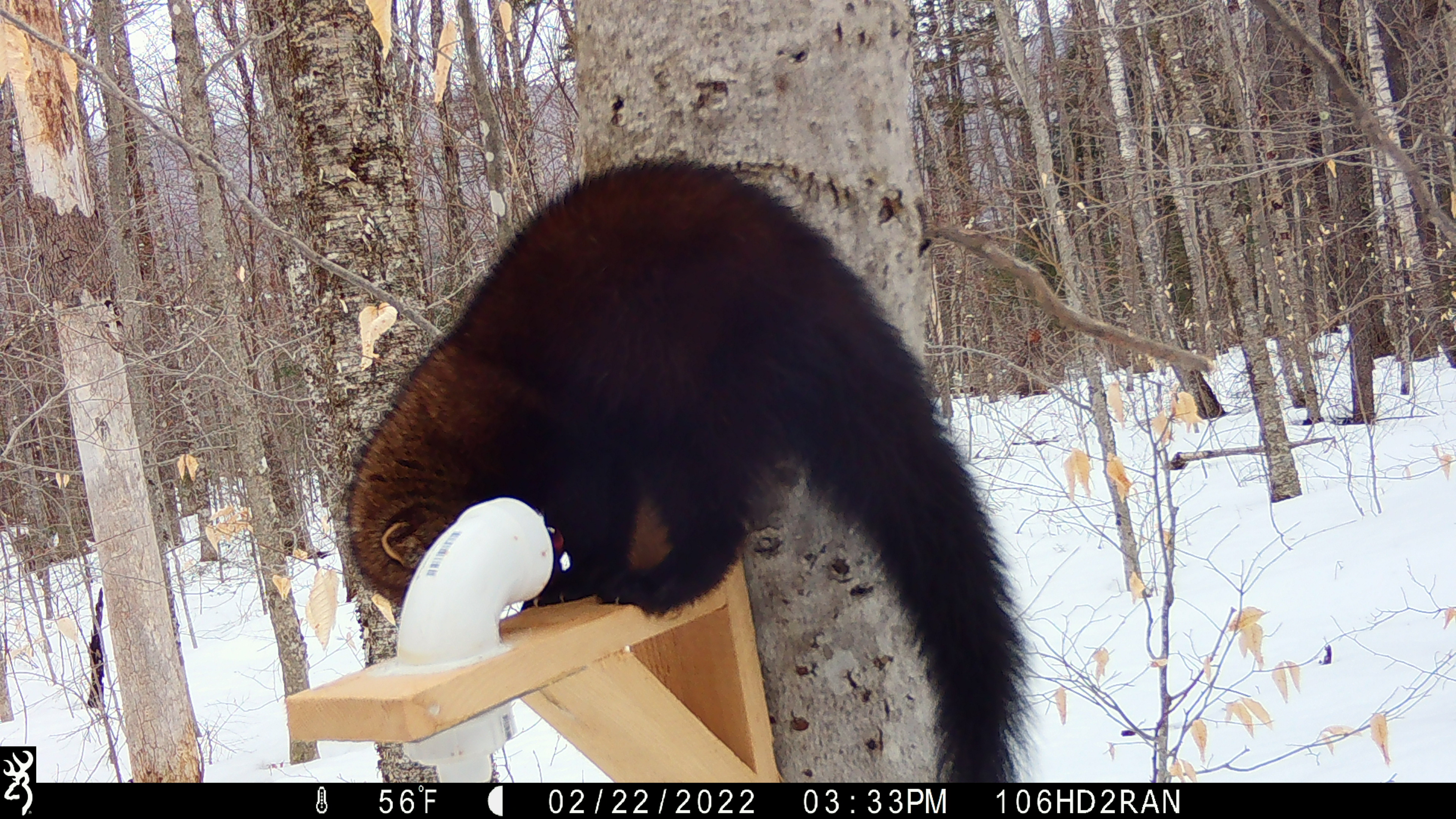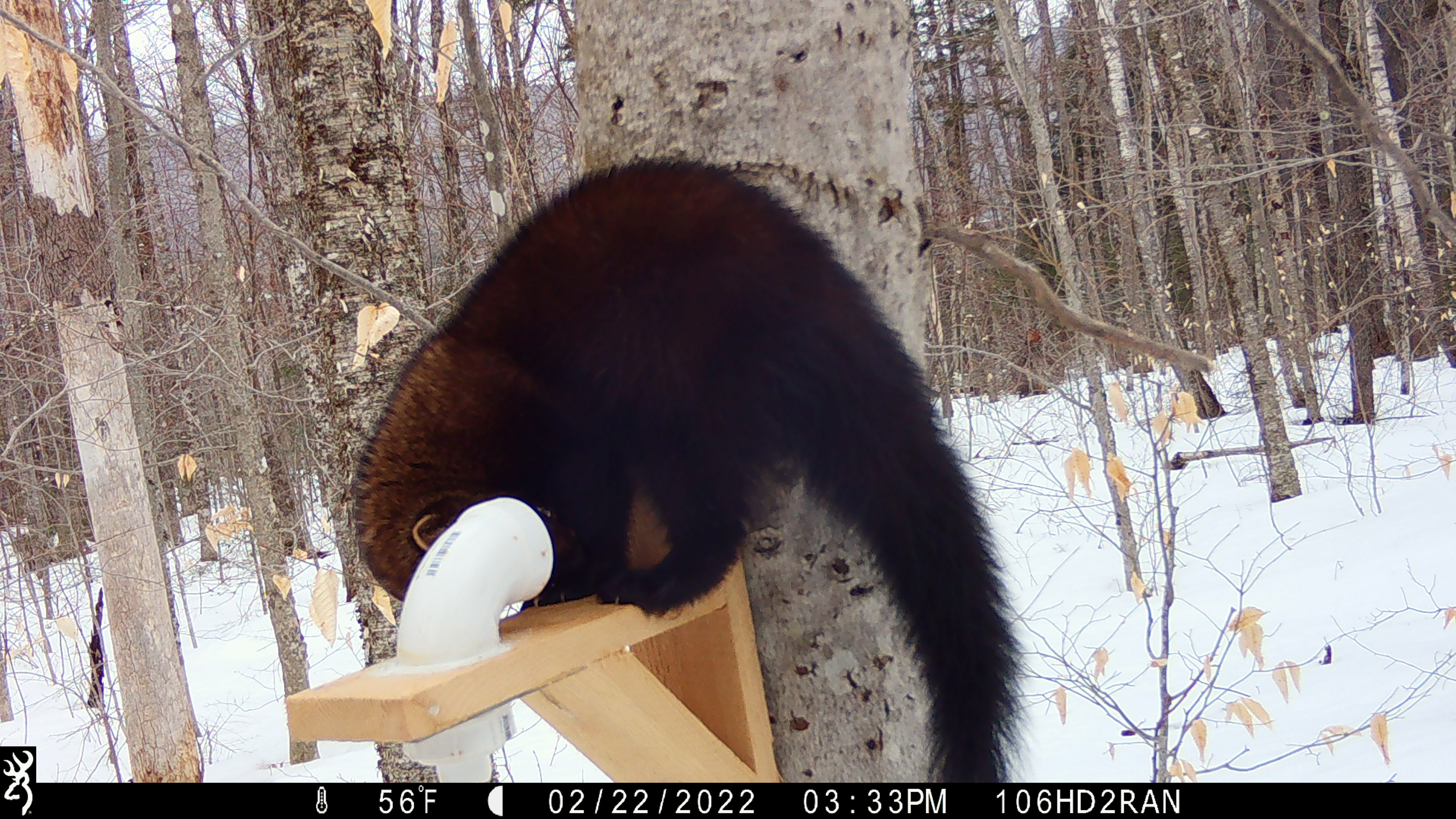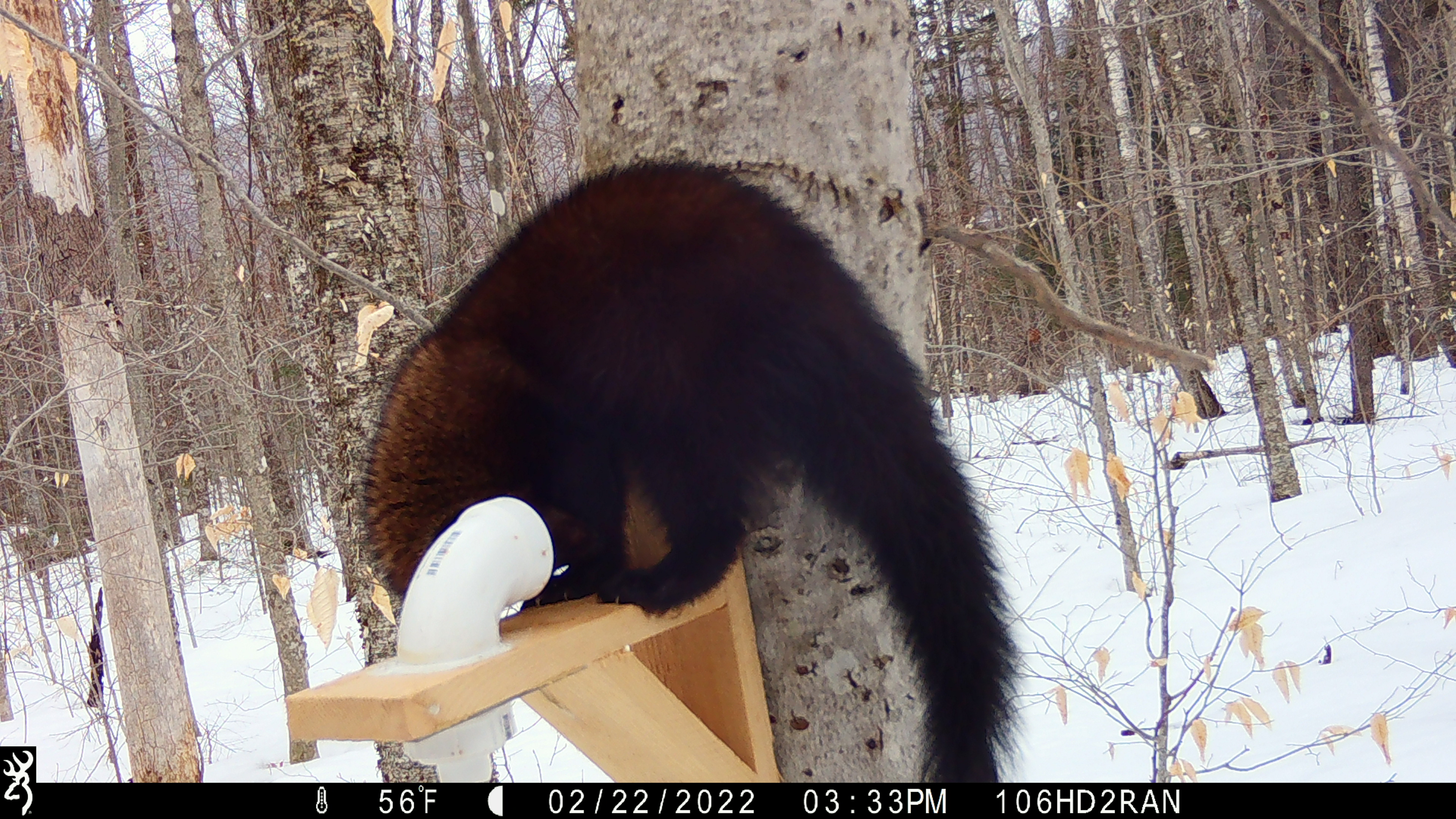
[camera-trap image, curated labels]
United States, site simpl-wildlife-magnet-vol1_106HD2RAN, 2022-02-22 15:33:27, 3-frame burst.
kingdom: Animalia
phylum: Chordata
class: Mammalia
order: Carnivora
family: Mustelidae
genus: Pekania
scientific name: Pekania pennanti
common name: fisher